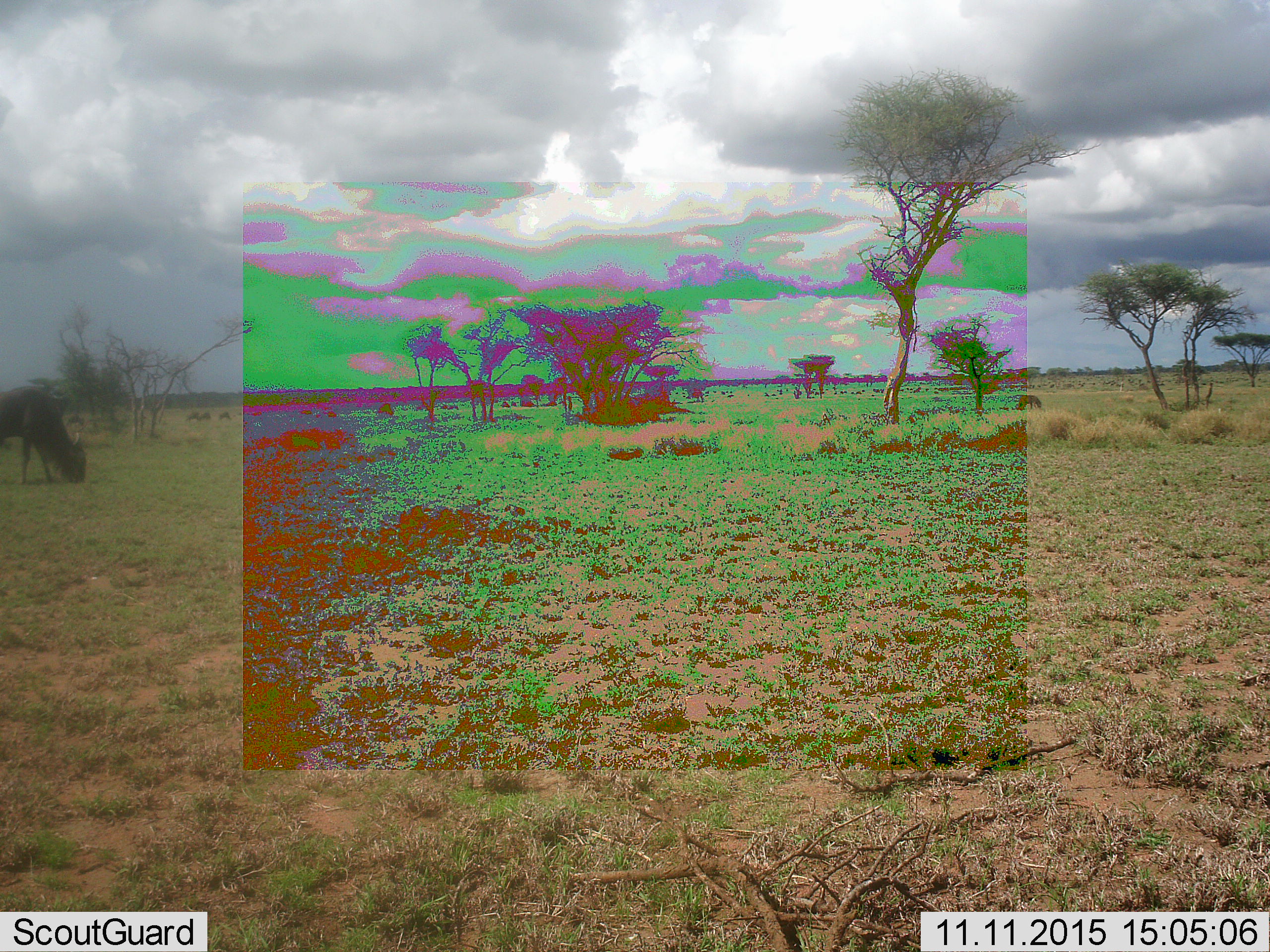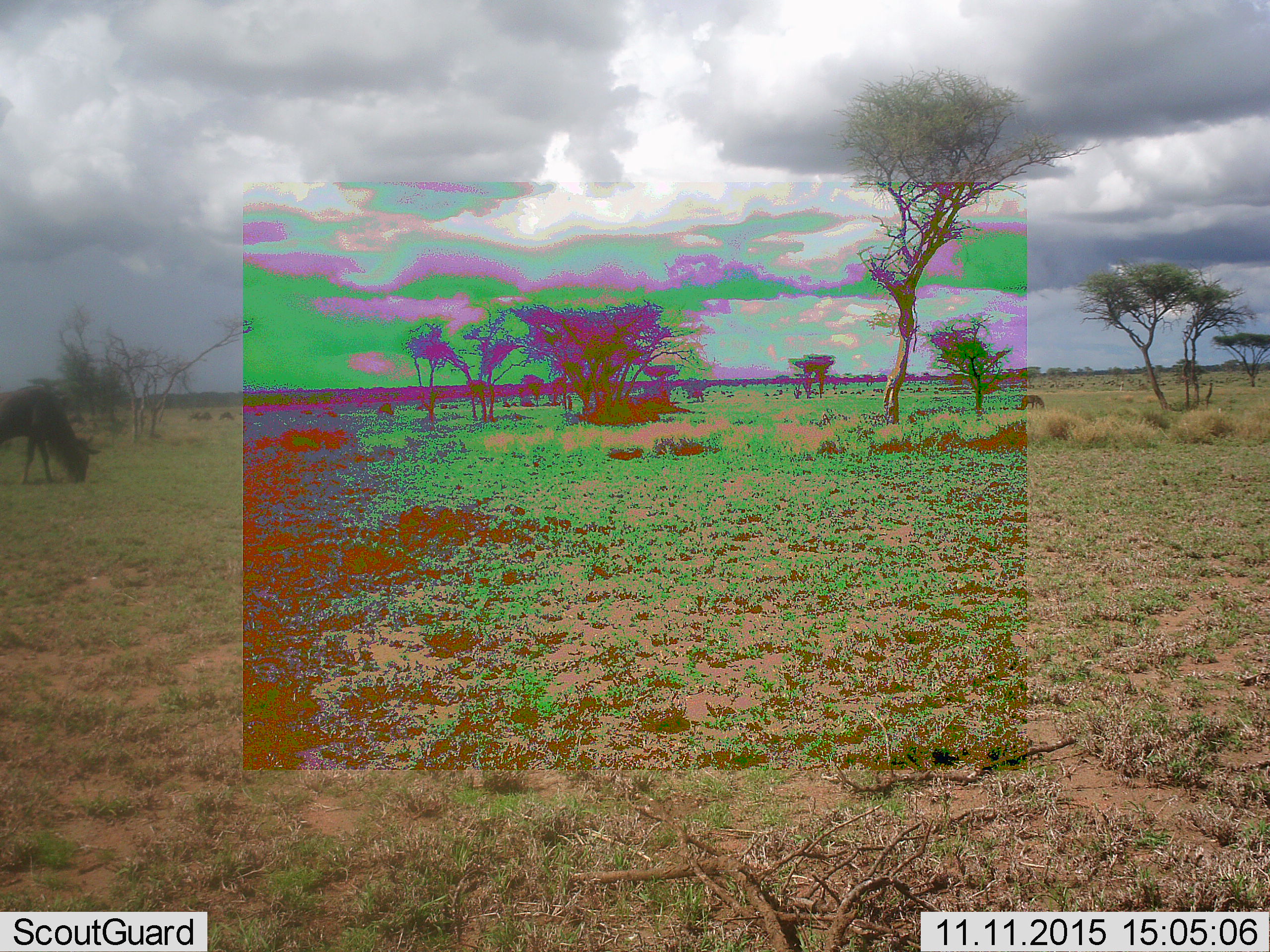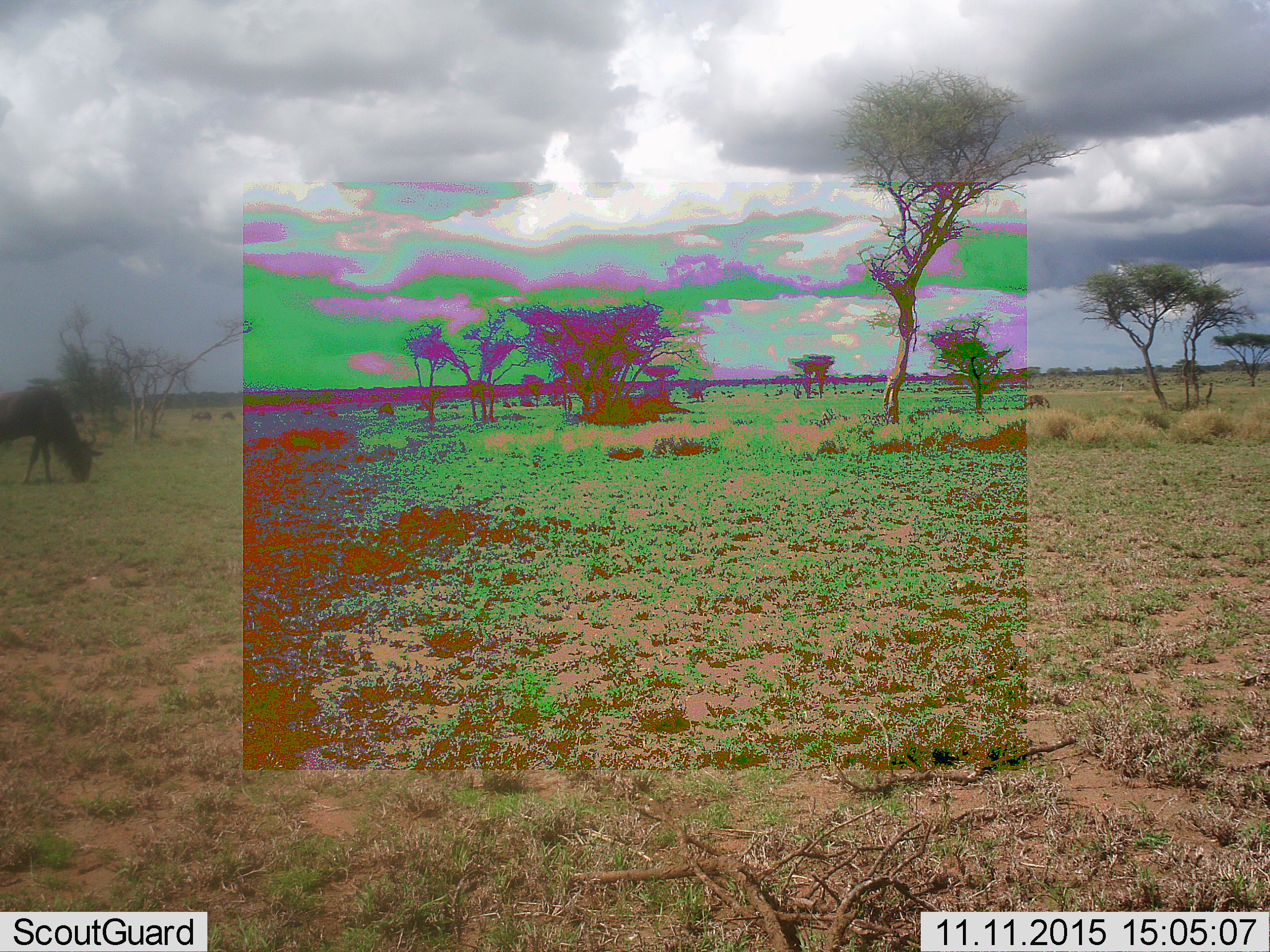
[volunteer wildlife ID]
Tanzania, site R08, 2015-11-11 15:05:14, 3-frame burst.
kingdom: Animalia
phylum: Chordata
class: Mammalia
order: Artiodactyla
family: Bovidae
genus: Connochaetes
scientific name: Connochaetes taurinus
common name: blue wildebeest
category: wildebeest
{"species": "wildebeest (blue wildebeest) (Connochaetes taurinus)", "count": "1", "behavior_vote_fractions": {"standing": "43%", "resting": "0%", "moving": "14%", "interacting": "0%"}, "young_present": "0%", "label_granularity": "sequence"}